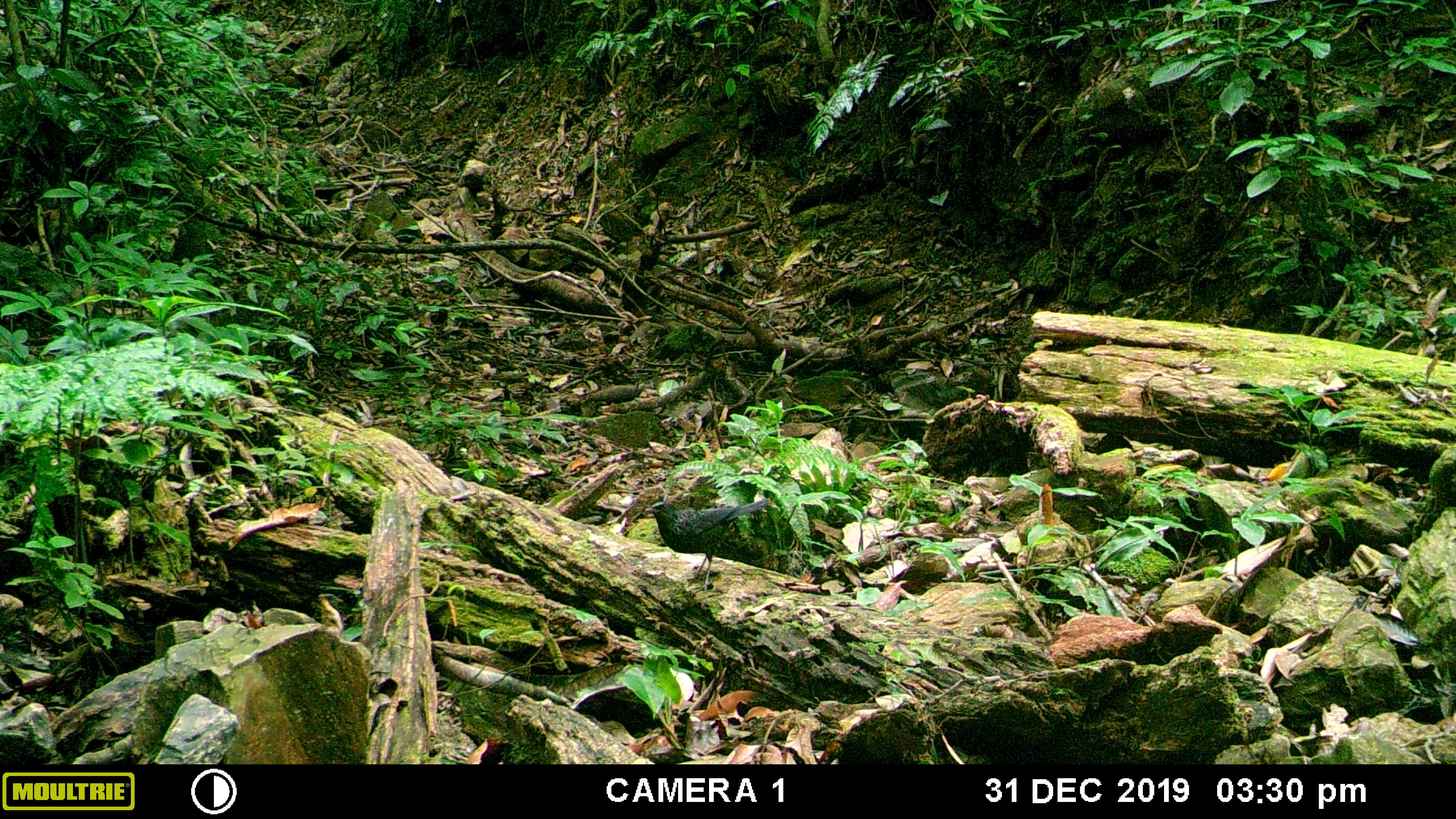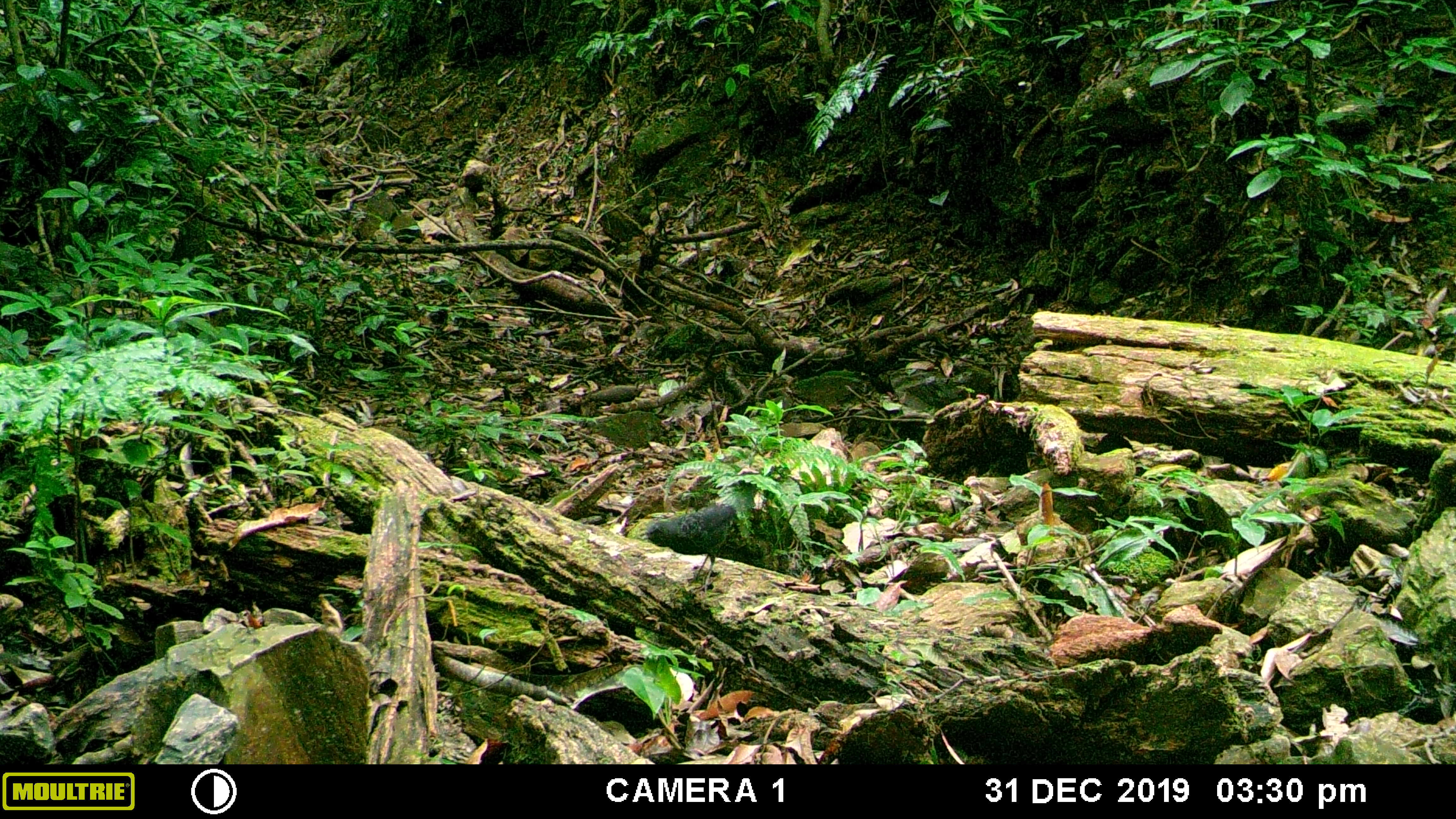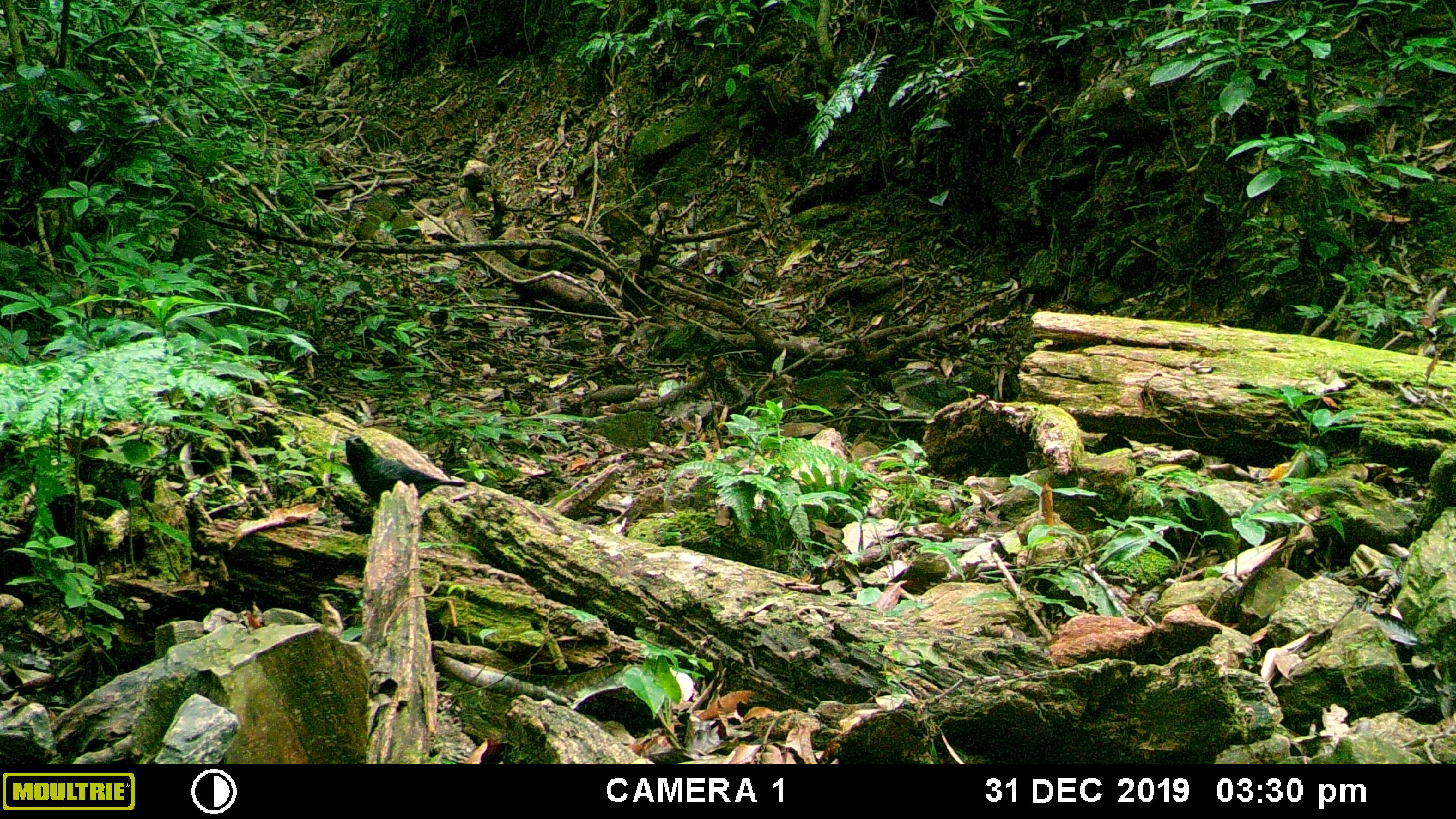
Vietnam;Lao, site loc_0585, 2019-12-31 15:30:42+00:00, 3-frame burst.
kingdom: Animalia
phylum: Chordata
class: Aves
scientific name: Aves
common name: bird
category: unidentified bird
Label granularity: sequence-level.